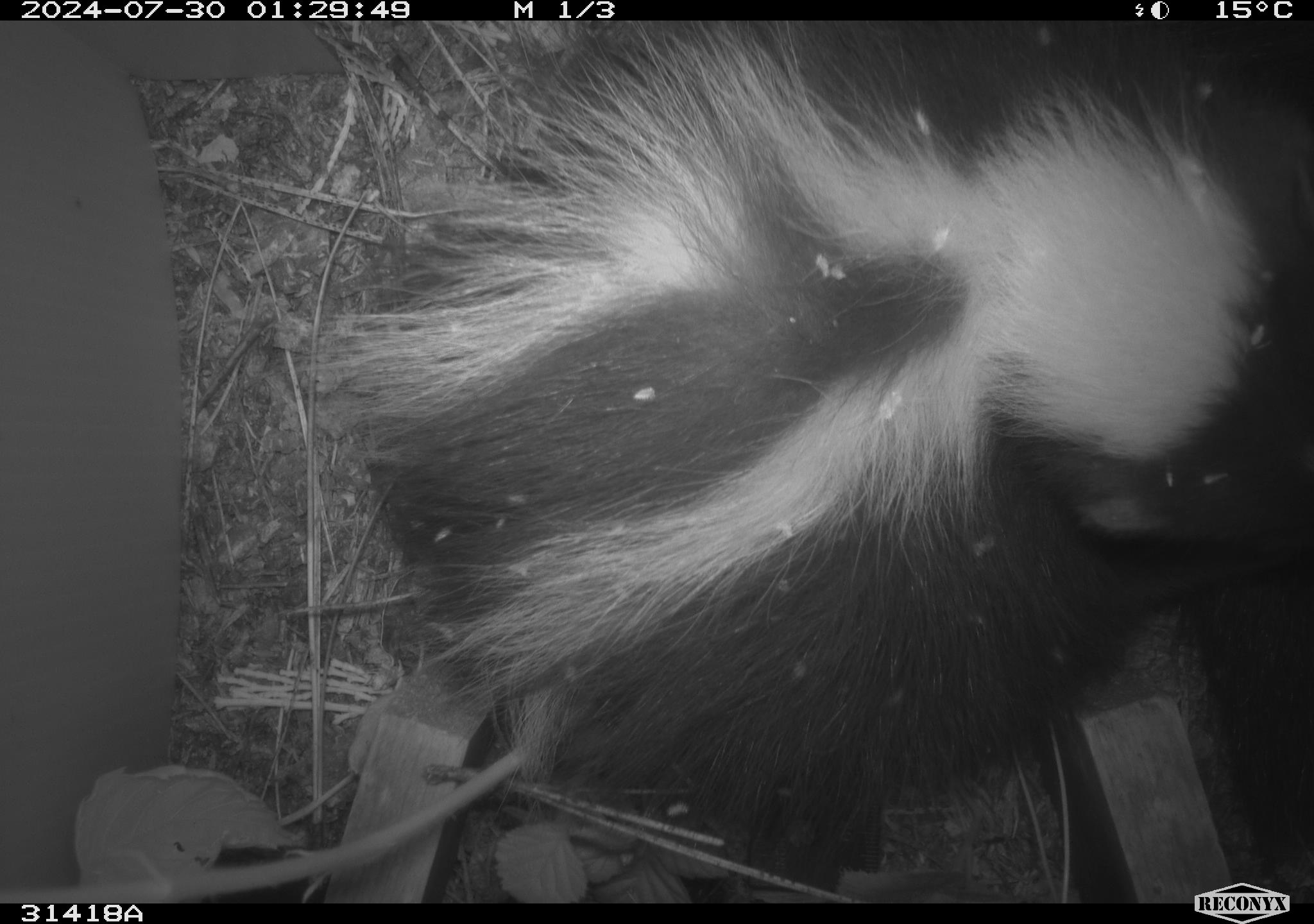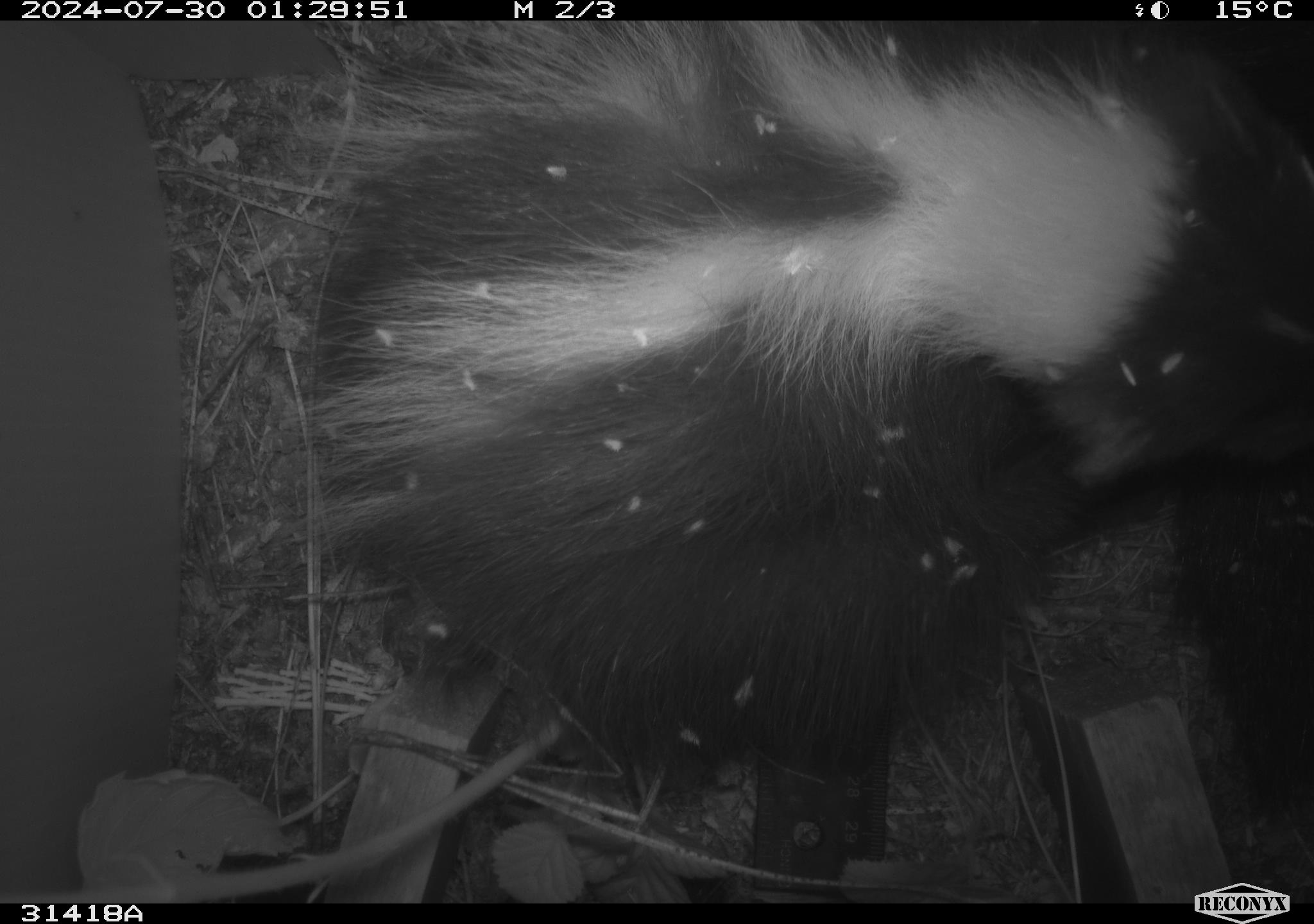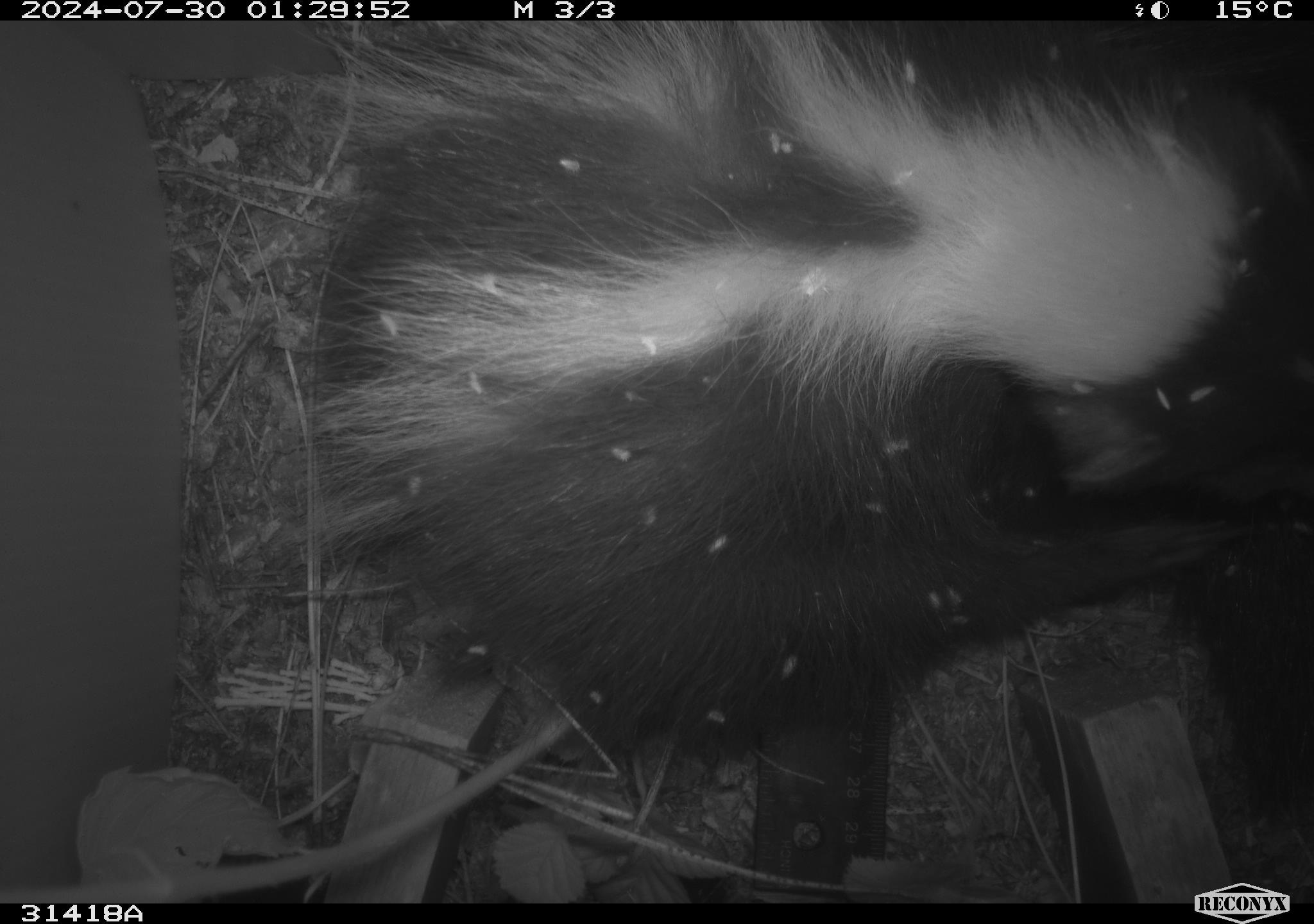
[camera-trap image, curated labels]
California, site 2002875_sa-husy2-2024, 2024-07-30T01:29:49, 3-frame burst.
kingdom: Animalia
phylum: Chordata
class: Mammalia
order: Carnivora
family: Mephitidae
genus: Mephitis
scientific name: Mephitis mephitis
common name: striped skunk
Striped skunk (Mephitis mephitis).